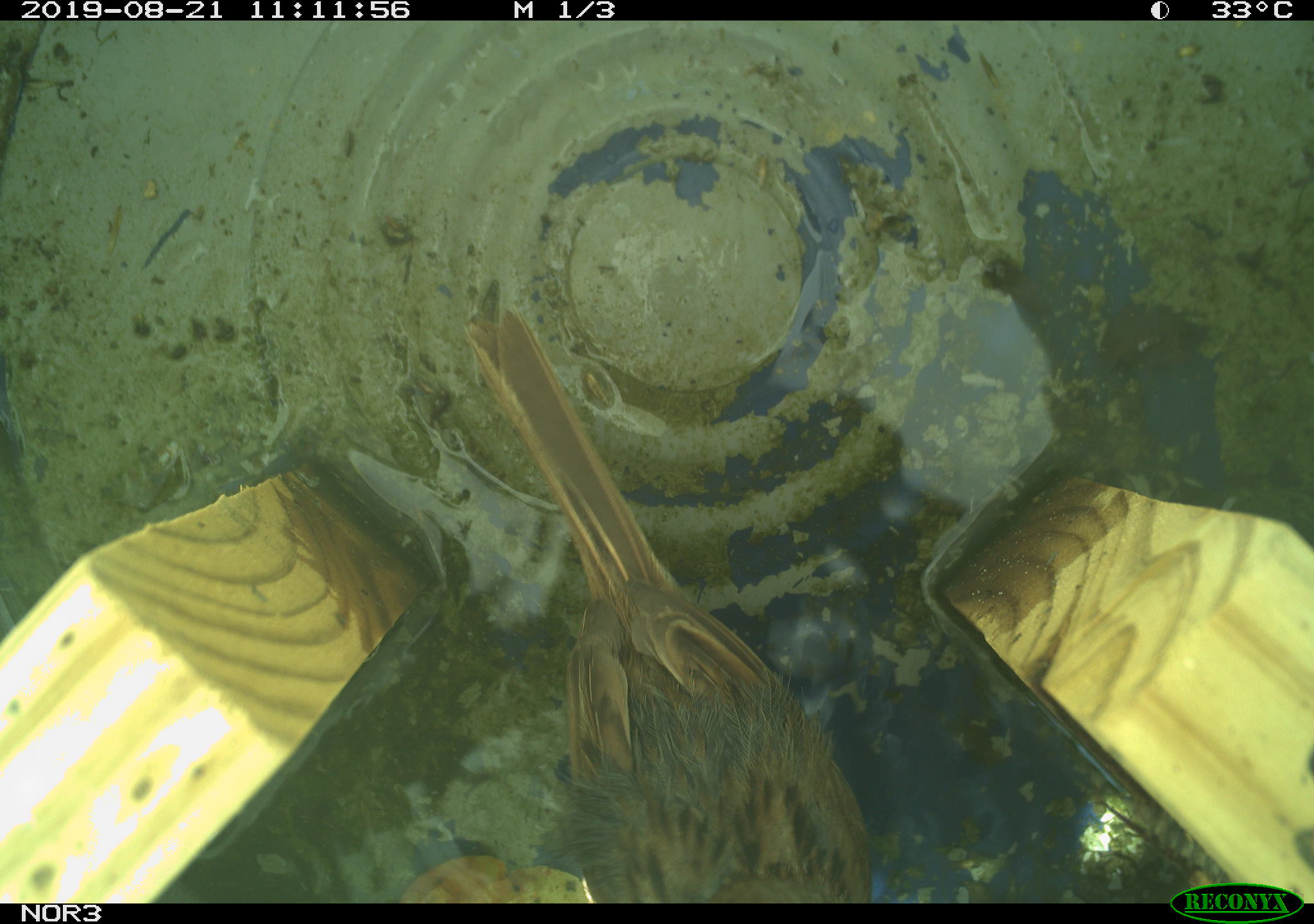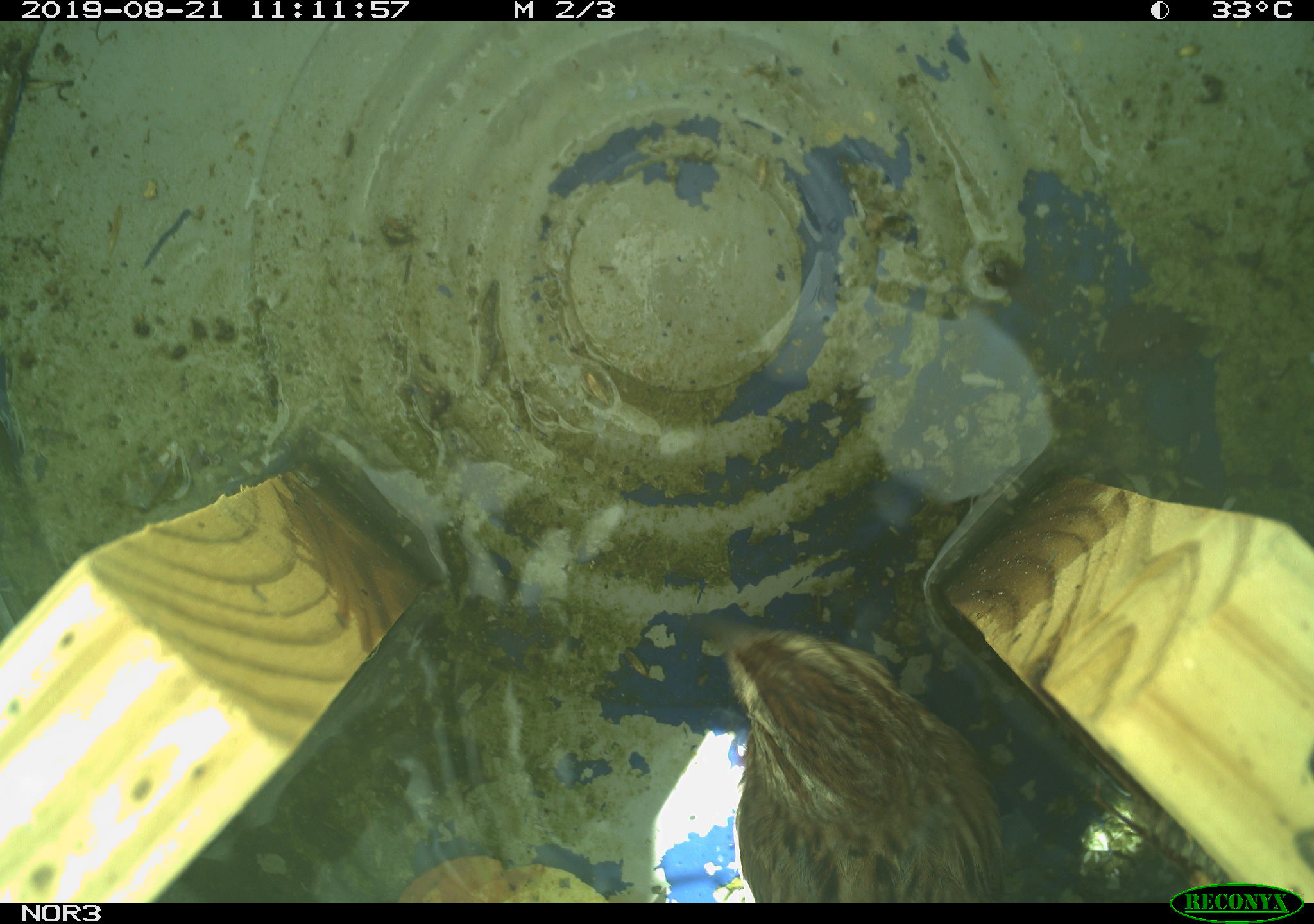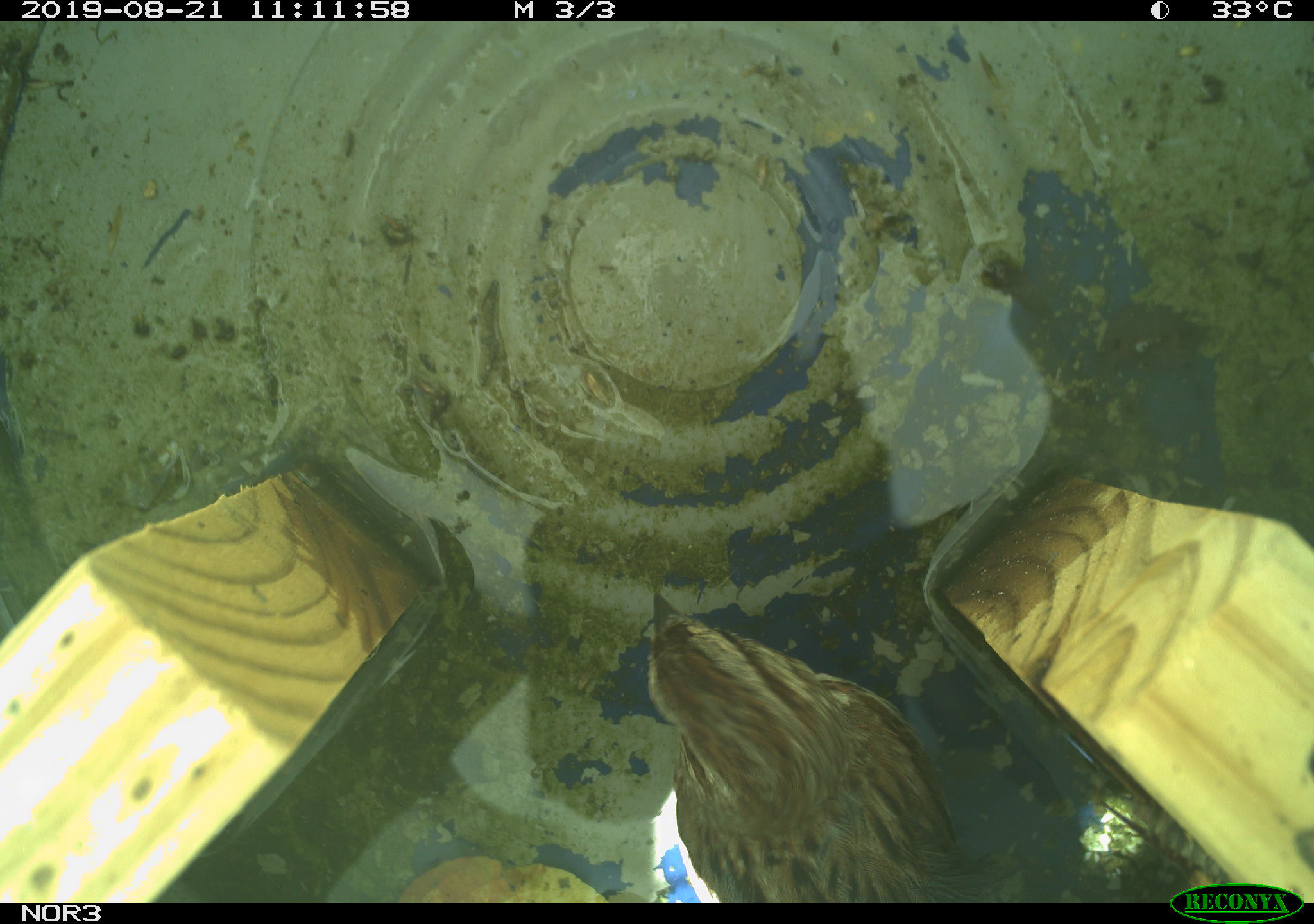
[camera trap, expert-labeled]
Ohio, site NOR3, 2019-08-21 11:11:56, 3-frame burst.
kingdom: Animalia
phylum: Chordata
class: Aves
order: Passeriformes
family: Passerellidae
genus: Melospiza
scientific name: Melospiza melodia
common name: song sparrow